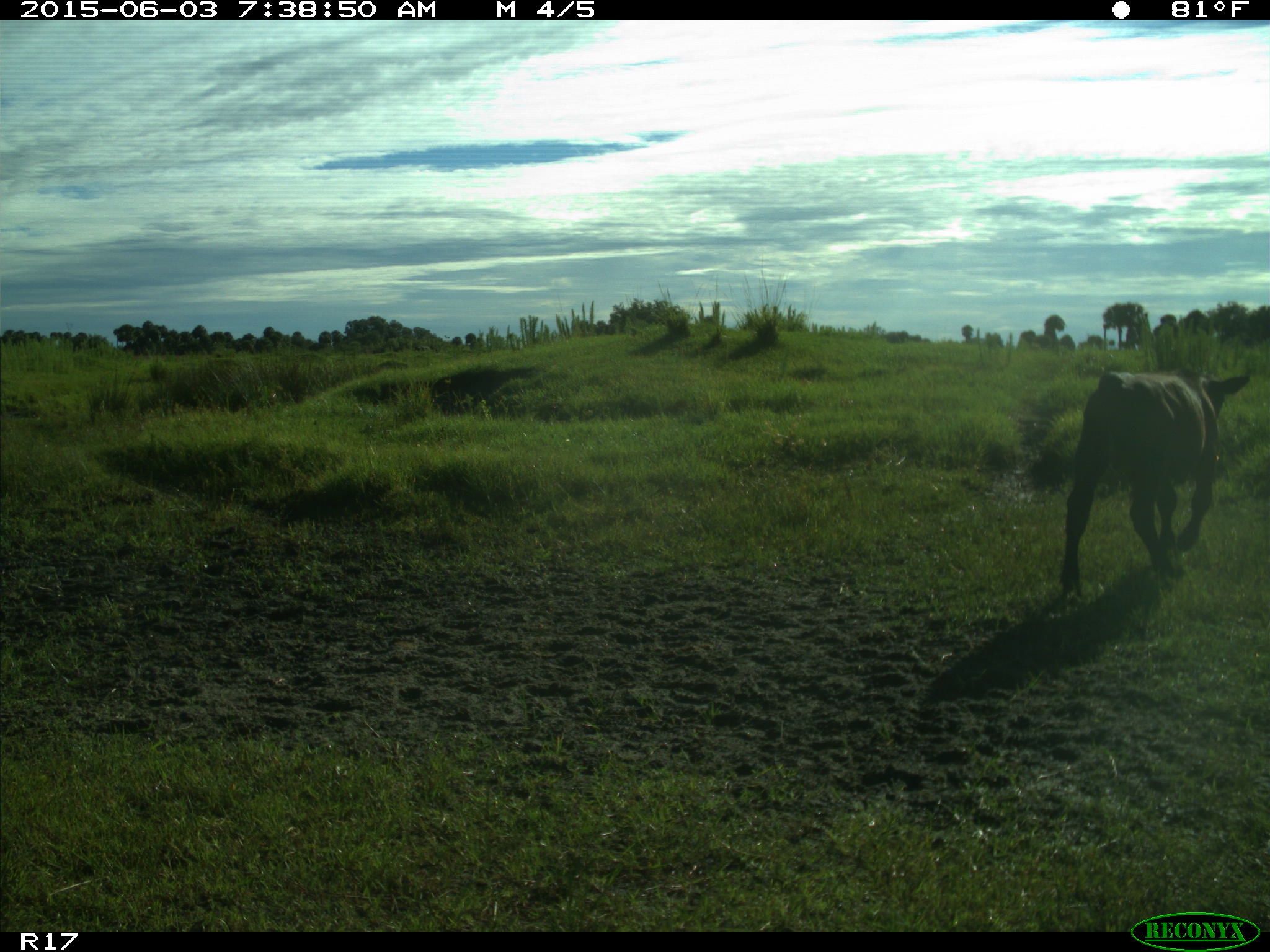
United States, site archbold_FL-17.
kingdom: Animalia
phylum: Chordata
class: Mammalia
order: Artiodactyla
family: Bovidae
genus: Bos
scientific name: Bos taurus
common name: domestic cow